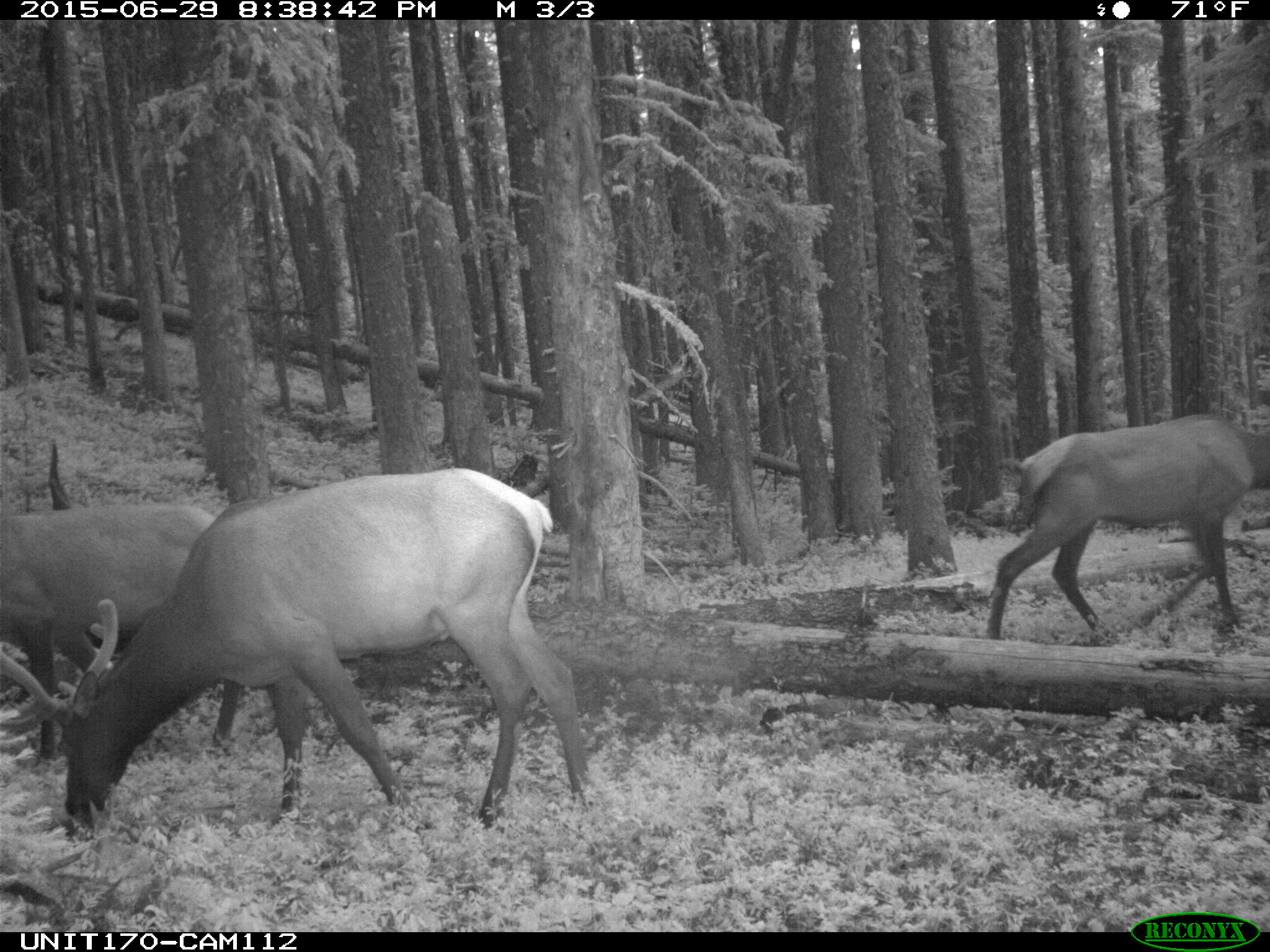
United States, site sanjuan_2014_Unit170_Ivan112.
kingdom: Animalia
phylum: Chordata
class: Mammalia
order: Artiodactyla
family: Cervidae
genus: Cervus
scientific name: Cervus elaphus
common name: red deer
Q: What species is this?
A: Cervus elaphus (red deer).